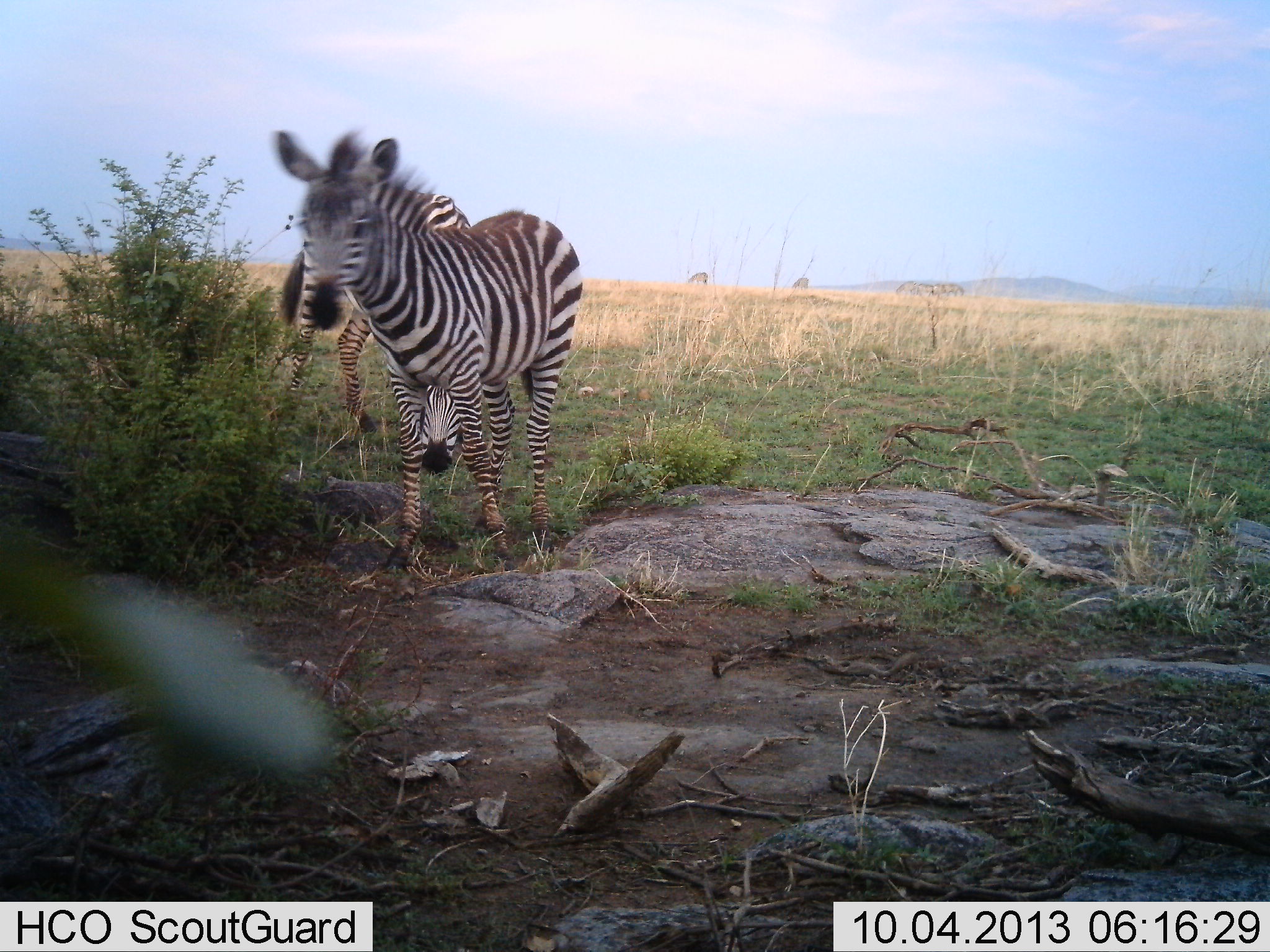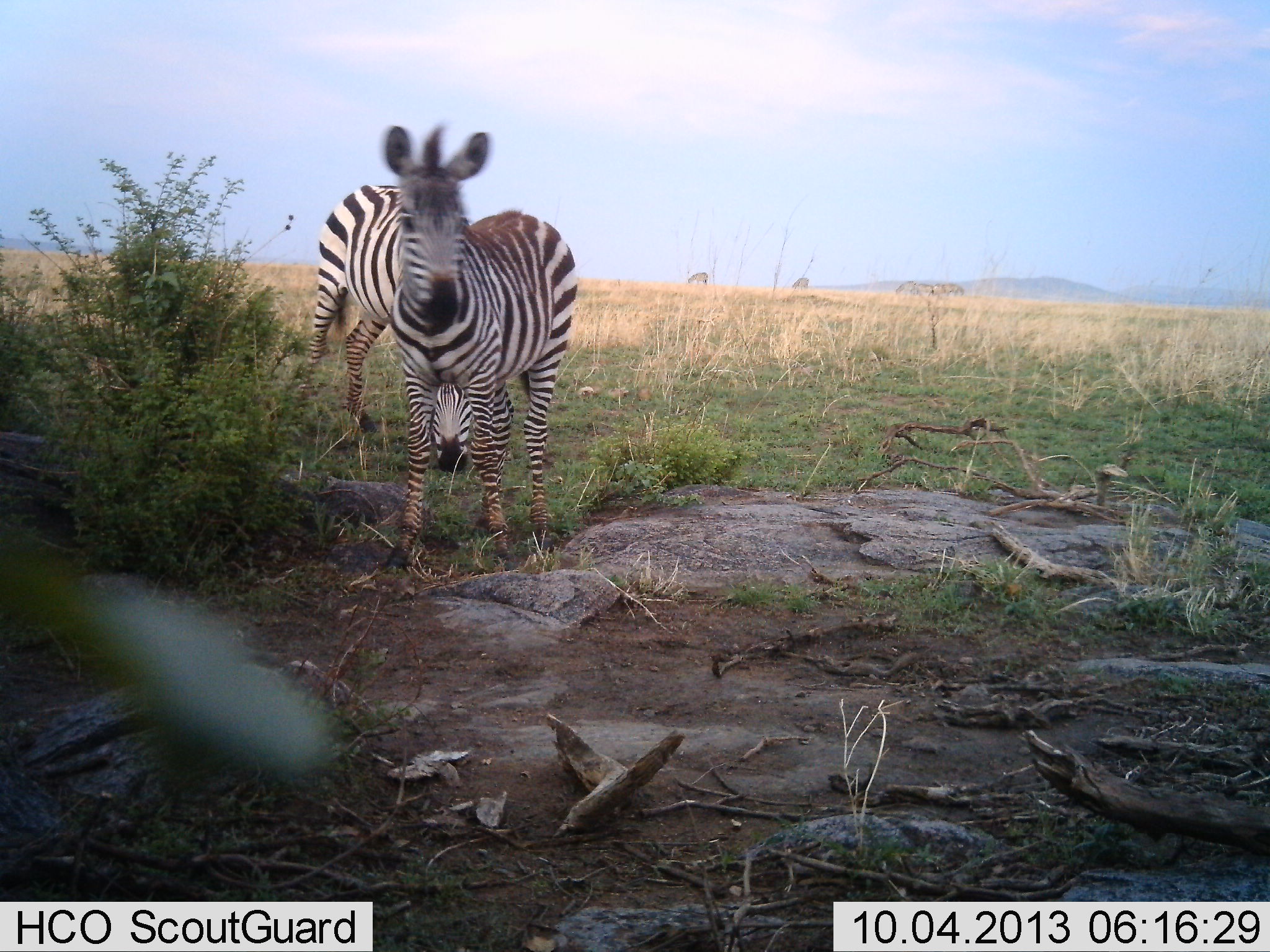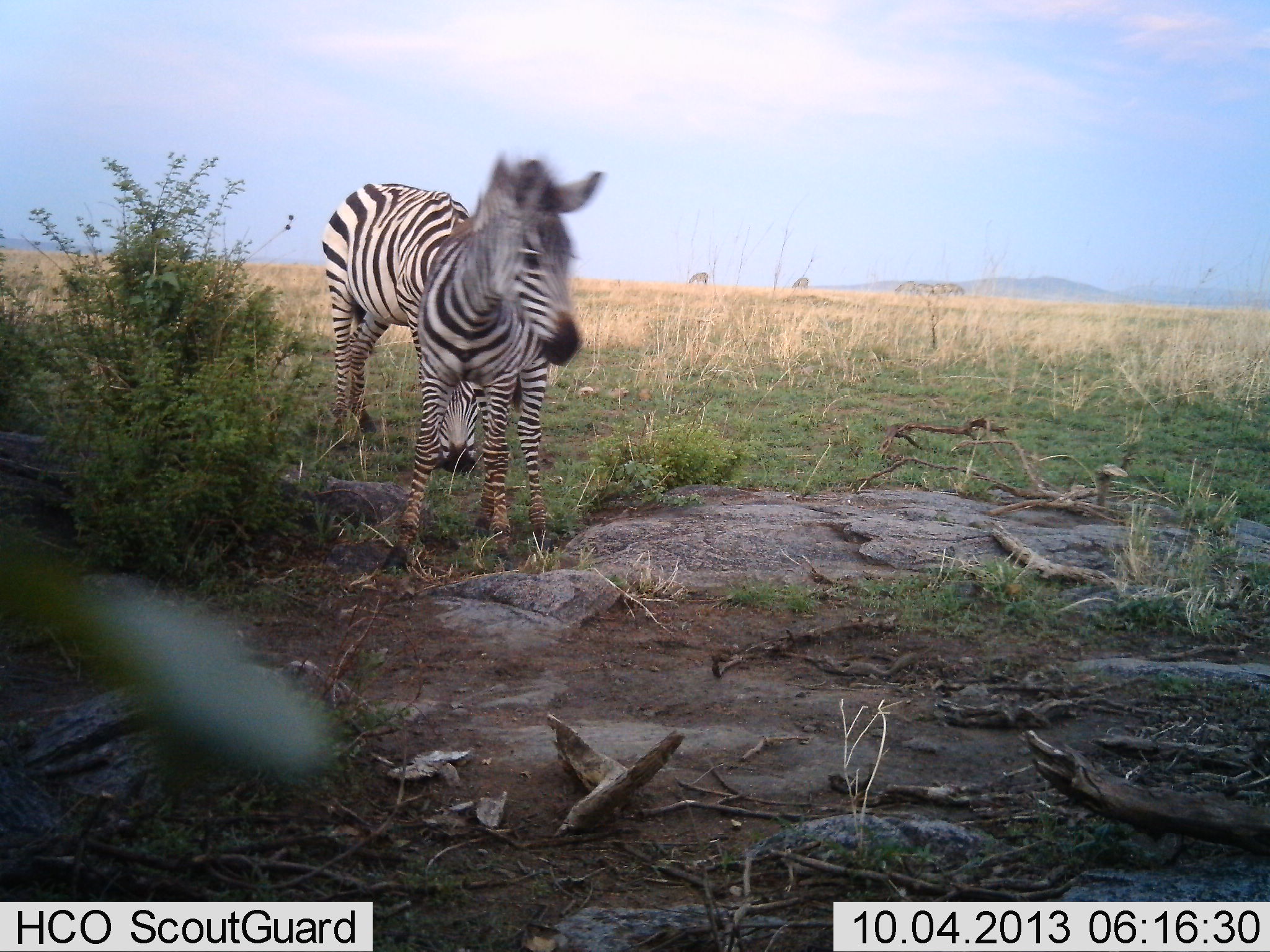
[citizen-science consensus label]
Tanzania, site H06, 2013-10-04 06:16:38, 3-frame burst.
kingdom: Animalia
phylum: Chordata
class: Mammalia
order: Perissodactyla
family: Equidae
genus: Equus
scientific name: Equus quagga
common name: plains zebra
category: zebra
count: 2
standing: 68%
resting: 3%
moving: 35%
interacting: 0%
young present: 9%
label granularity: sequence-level